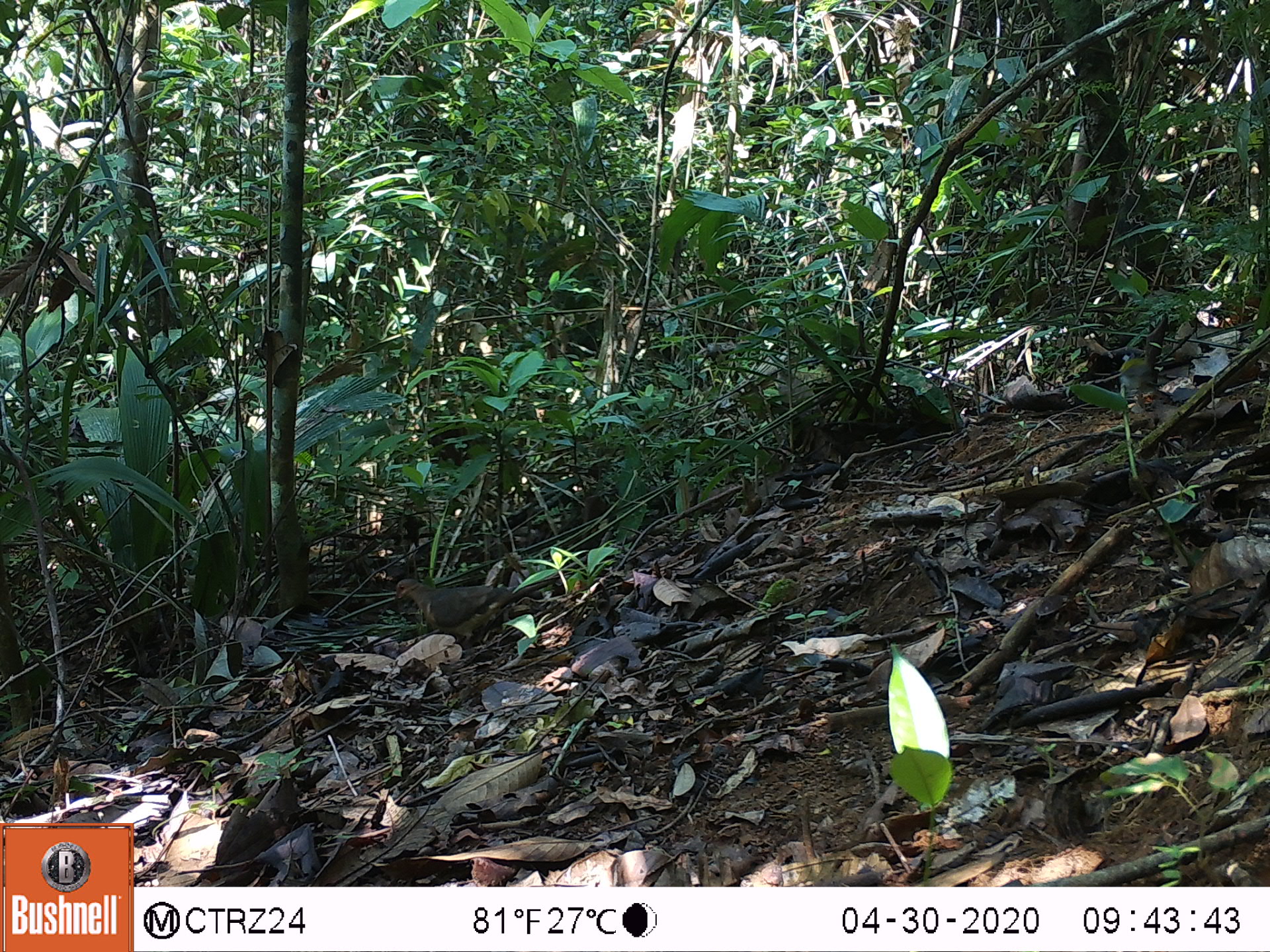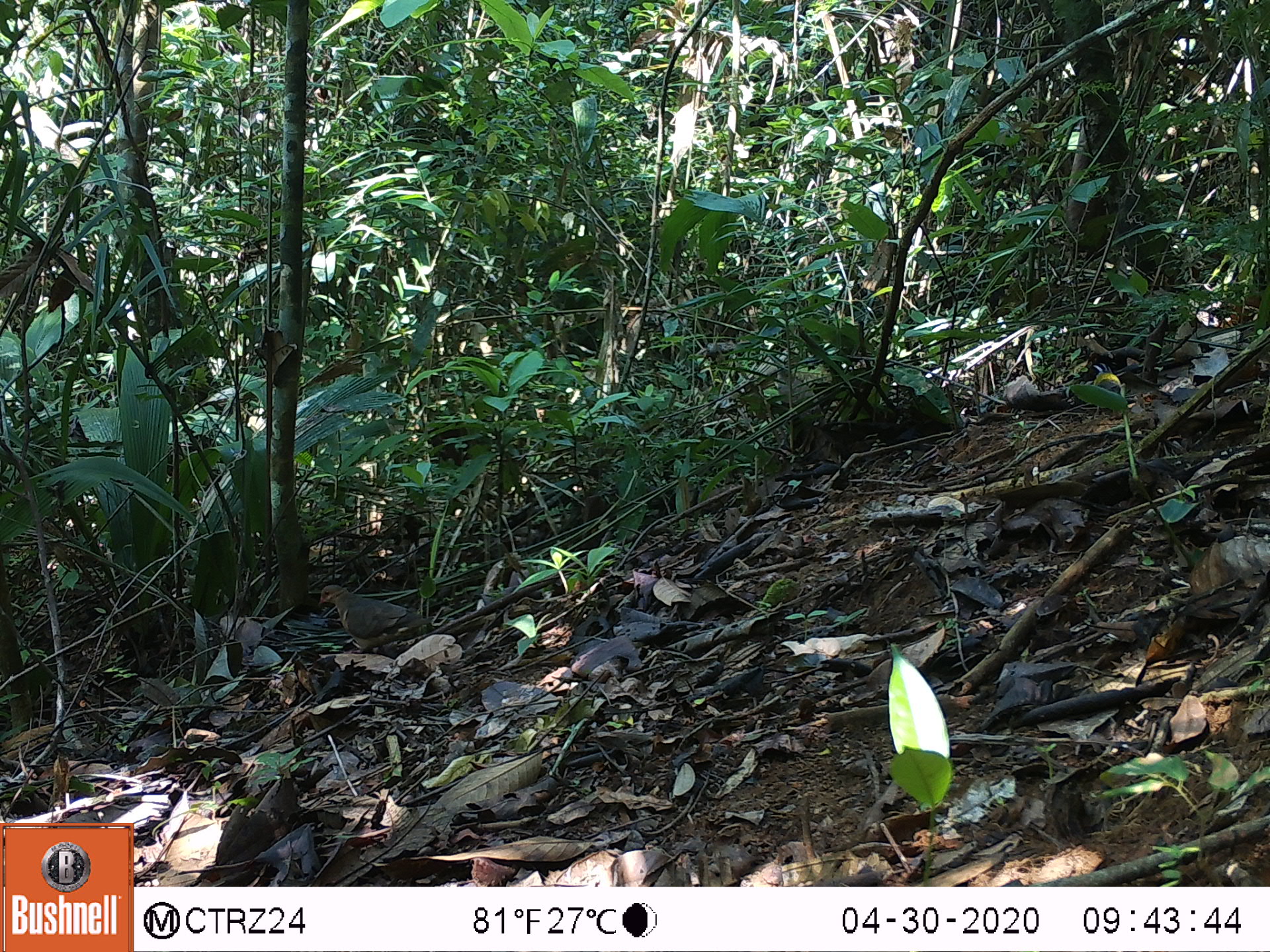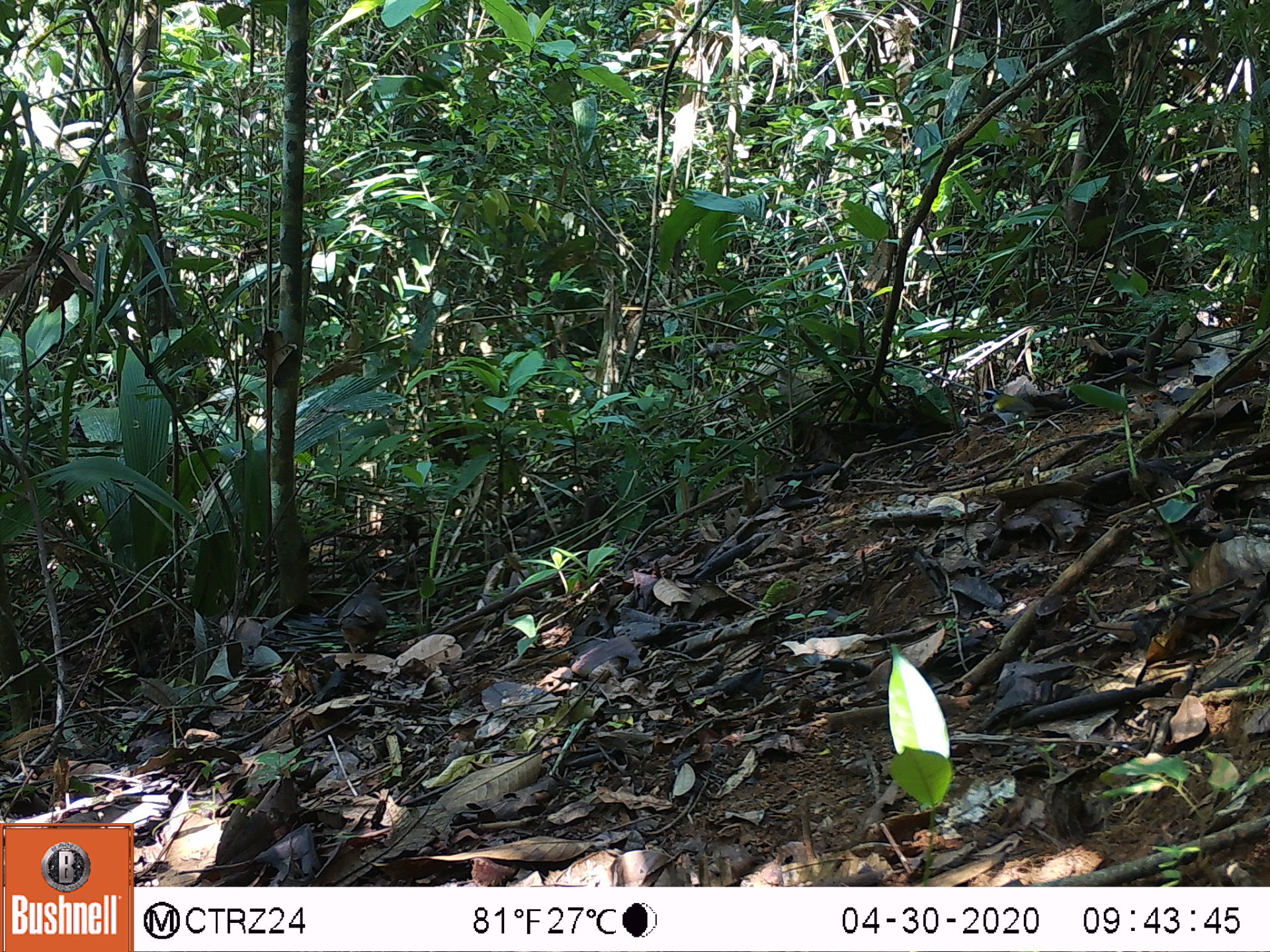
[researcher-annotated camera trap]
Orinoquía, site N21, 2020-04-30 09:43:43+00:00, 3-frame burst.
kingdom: Animalia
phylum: Chordata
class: Aves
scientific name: Aves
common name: bird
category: unknown bird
Unknown bird (bird) (Aves).